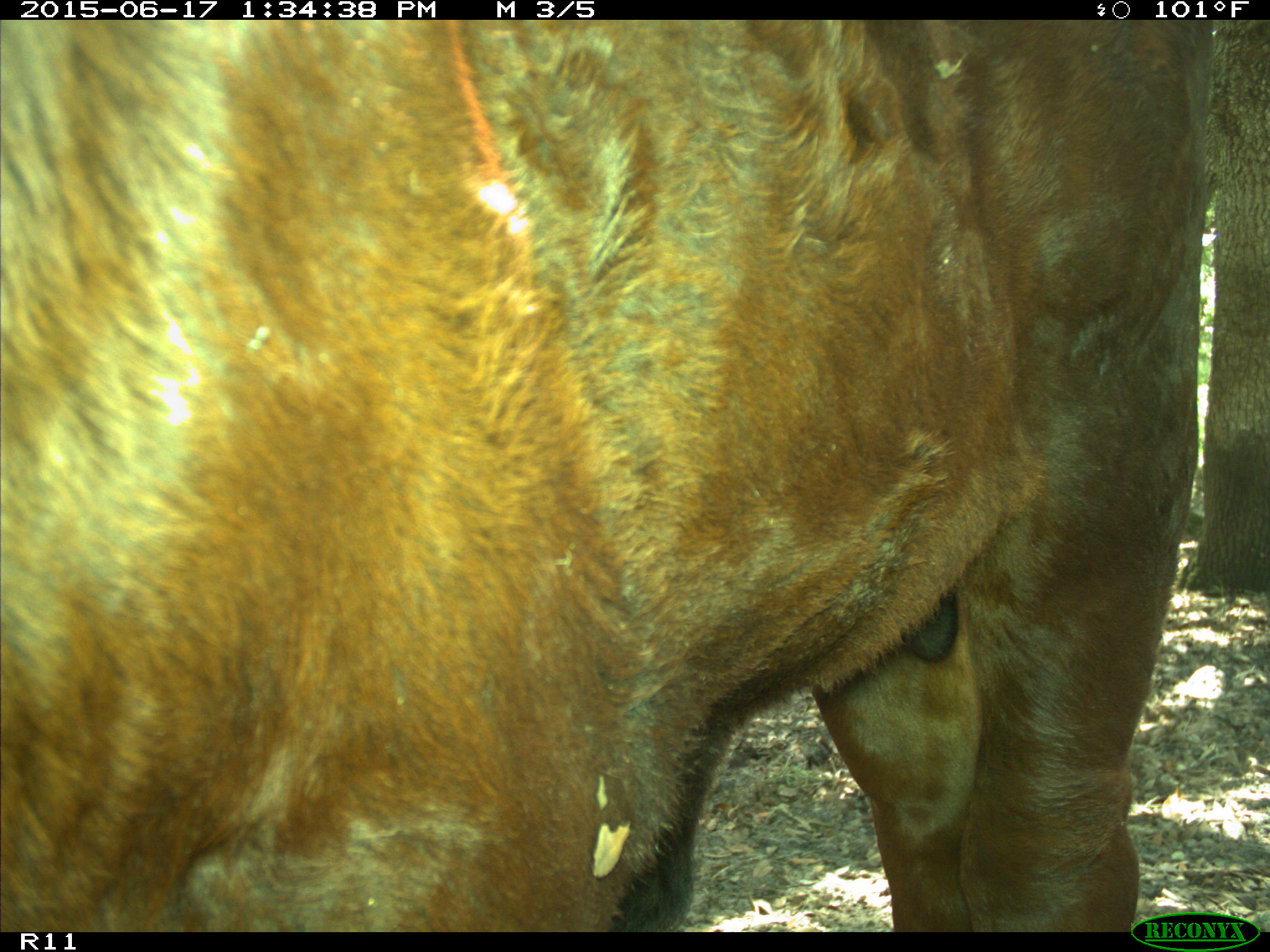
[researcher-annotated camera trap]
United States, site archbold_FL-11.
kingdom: Animalia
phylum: Chordata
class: Mammalia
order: Artiodactyla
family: Bovidae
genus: Bos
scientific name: Bos taurus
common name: domestic cow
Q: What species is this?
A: Bos taurus (domestic cow).